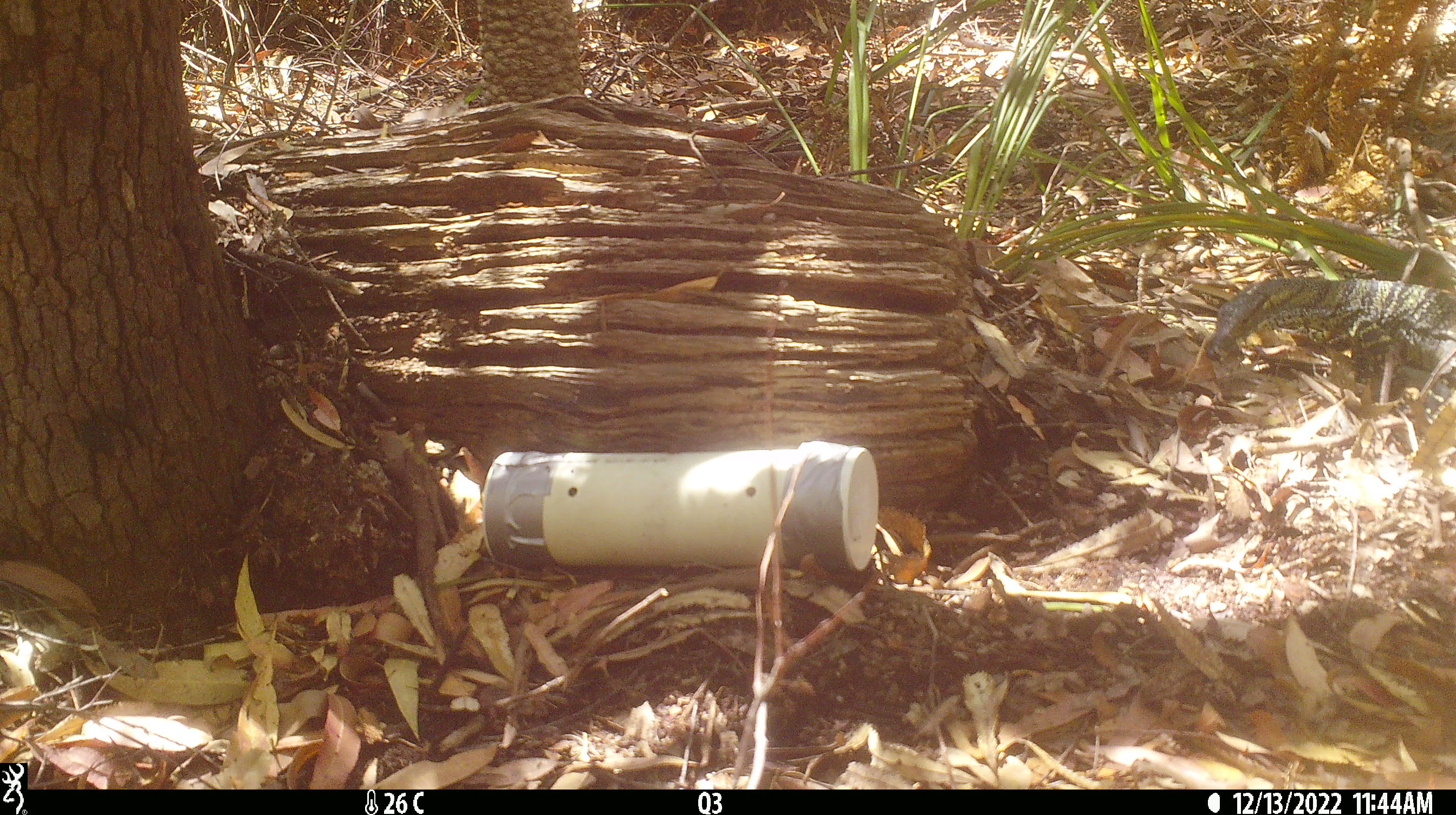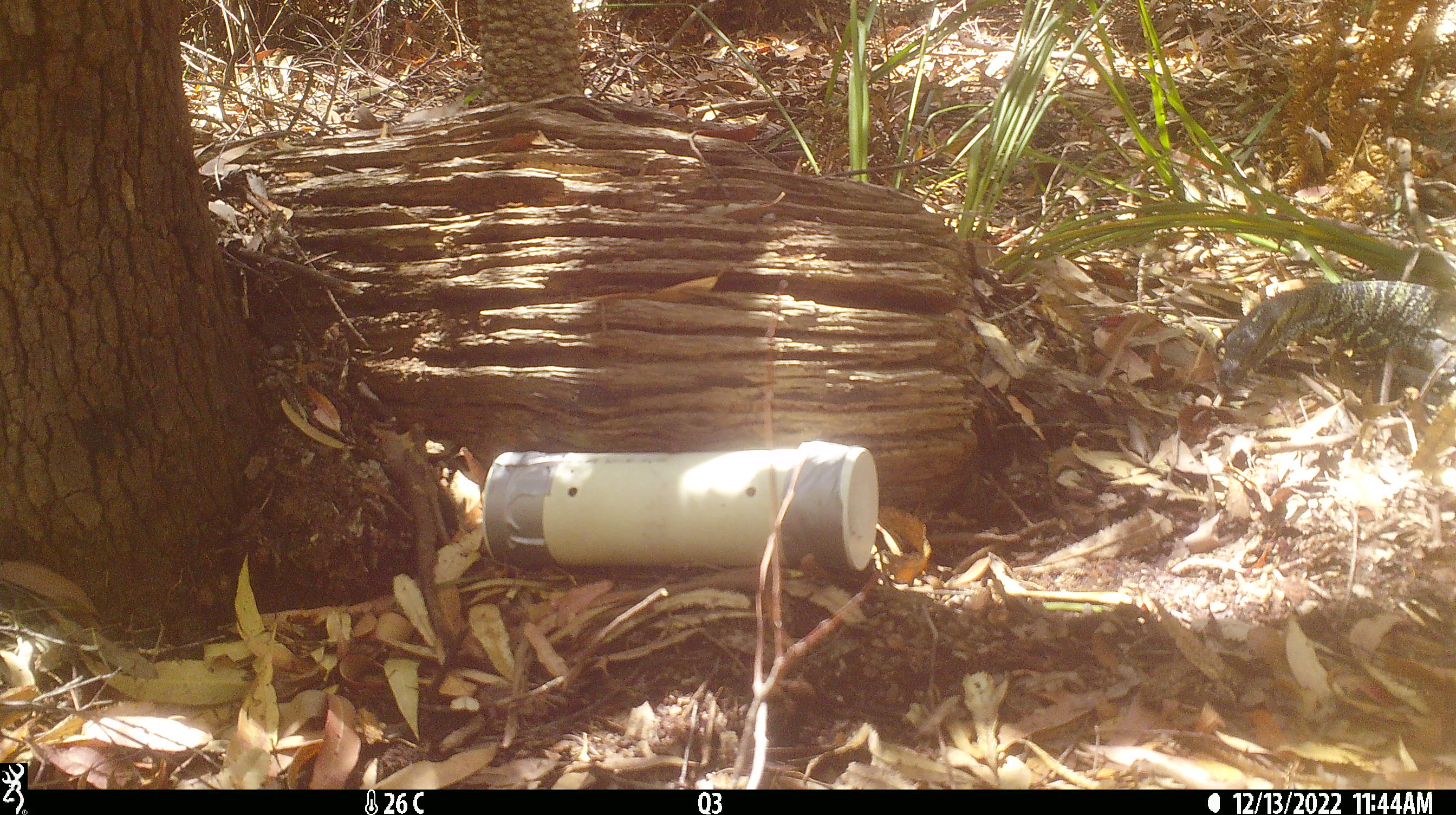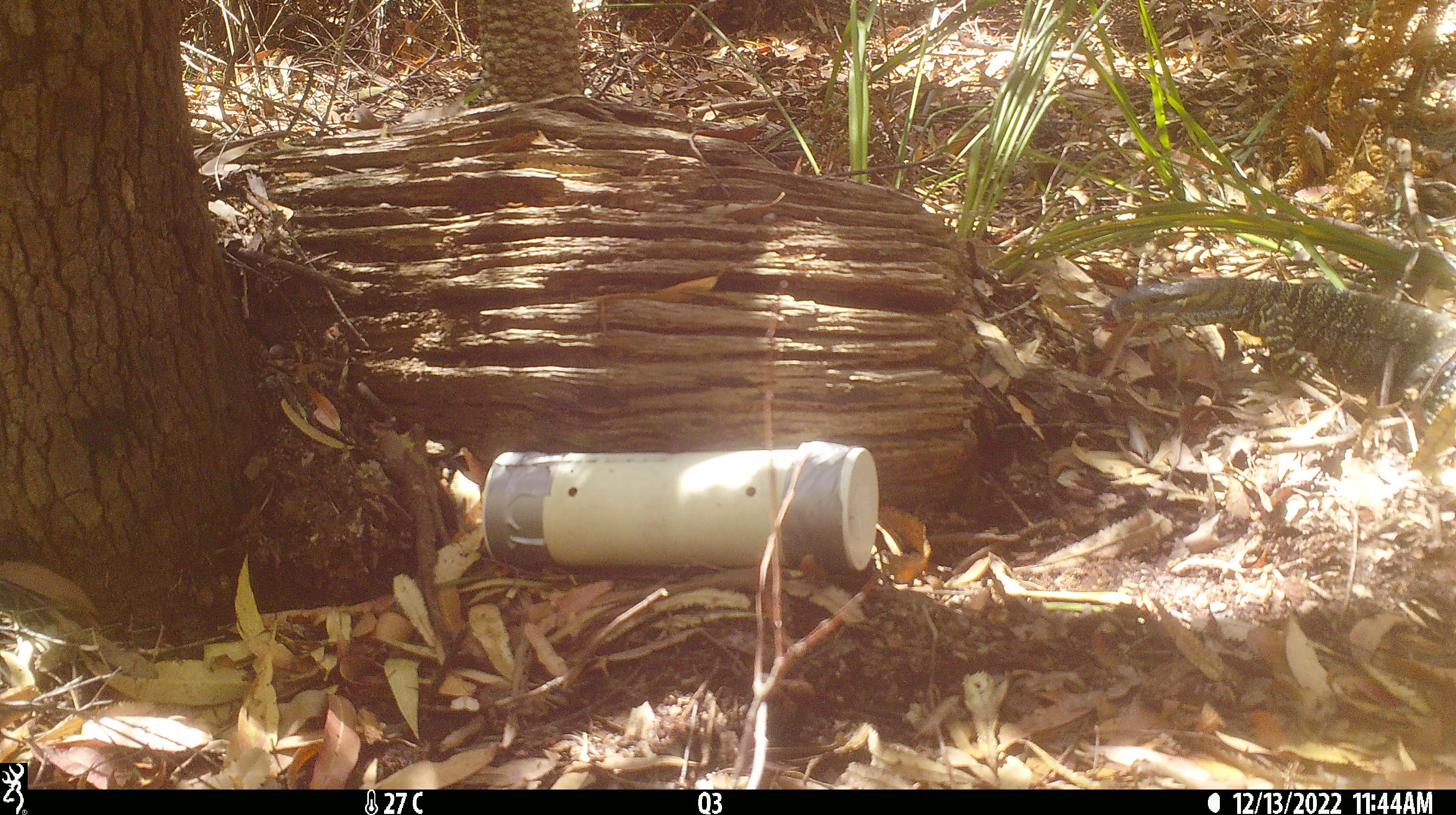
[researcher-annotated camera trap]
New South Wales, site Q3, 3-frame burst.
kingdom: Animalia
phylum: Chordata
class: Reptilia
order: Squamata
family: Varanidae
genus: Varanus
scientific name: Varanus varius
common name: lace monitor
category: goanna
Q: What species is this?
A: Goanna (lace monitor) (Varanus varius).